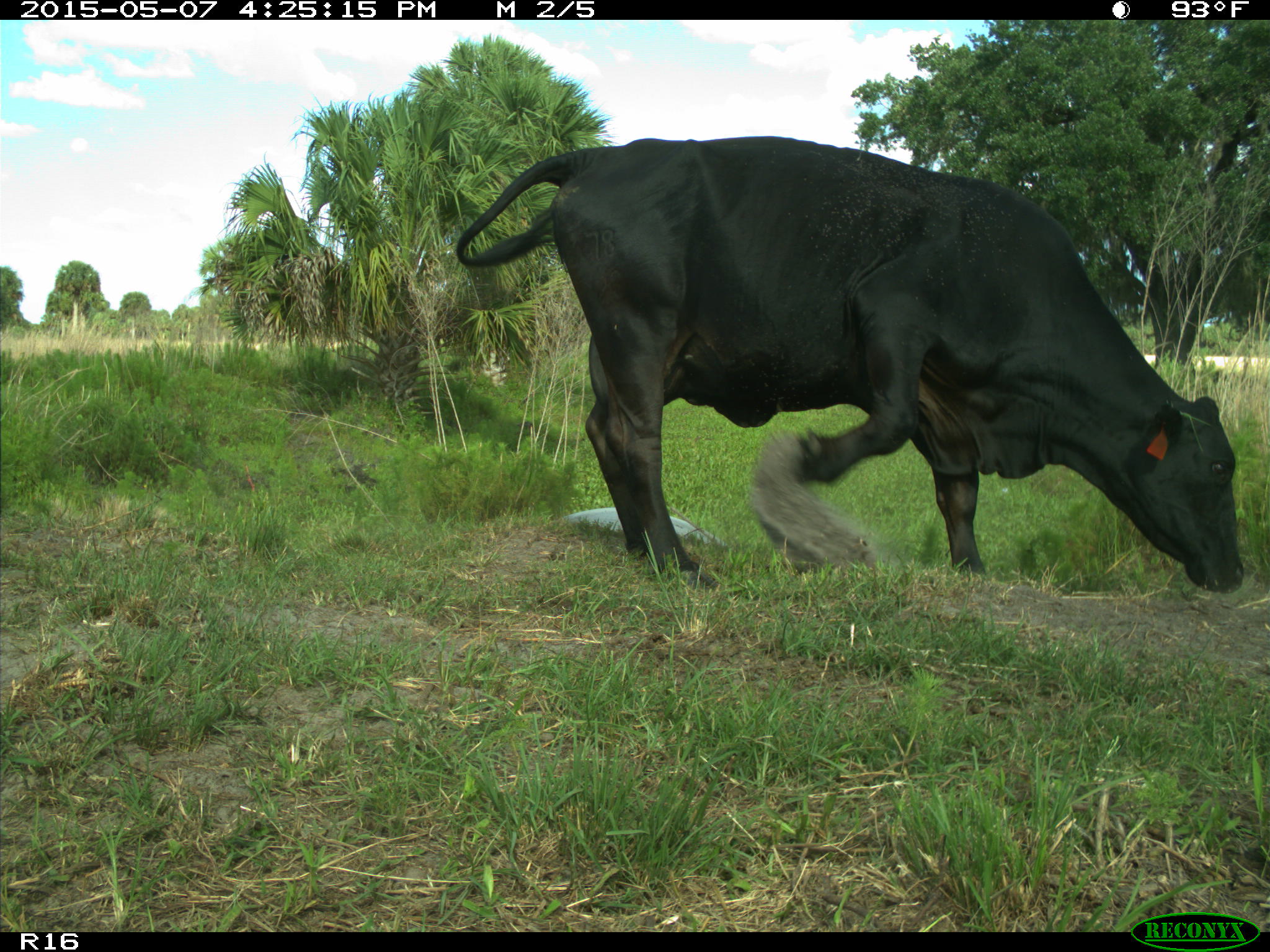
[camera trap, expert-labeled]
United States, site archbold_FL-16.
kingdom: Animalia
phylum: Chordata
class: Mammalia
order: Artiodactyla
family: Bovidae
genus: Bos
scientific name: Bos taurus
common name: domestic cow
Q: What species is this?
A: Bos taurus (domestic cow).